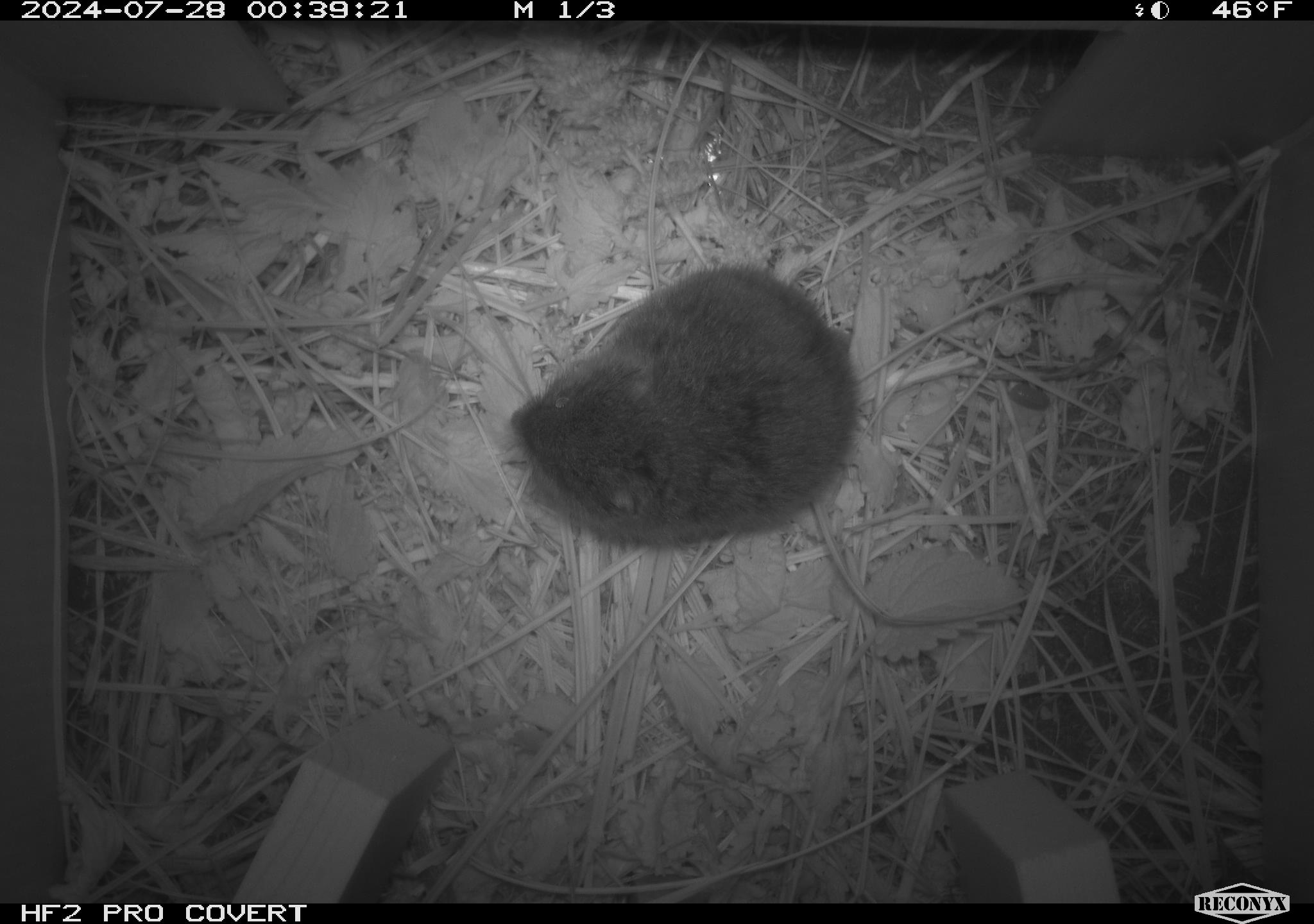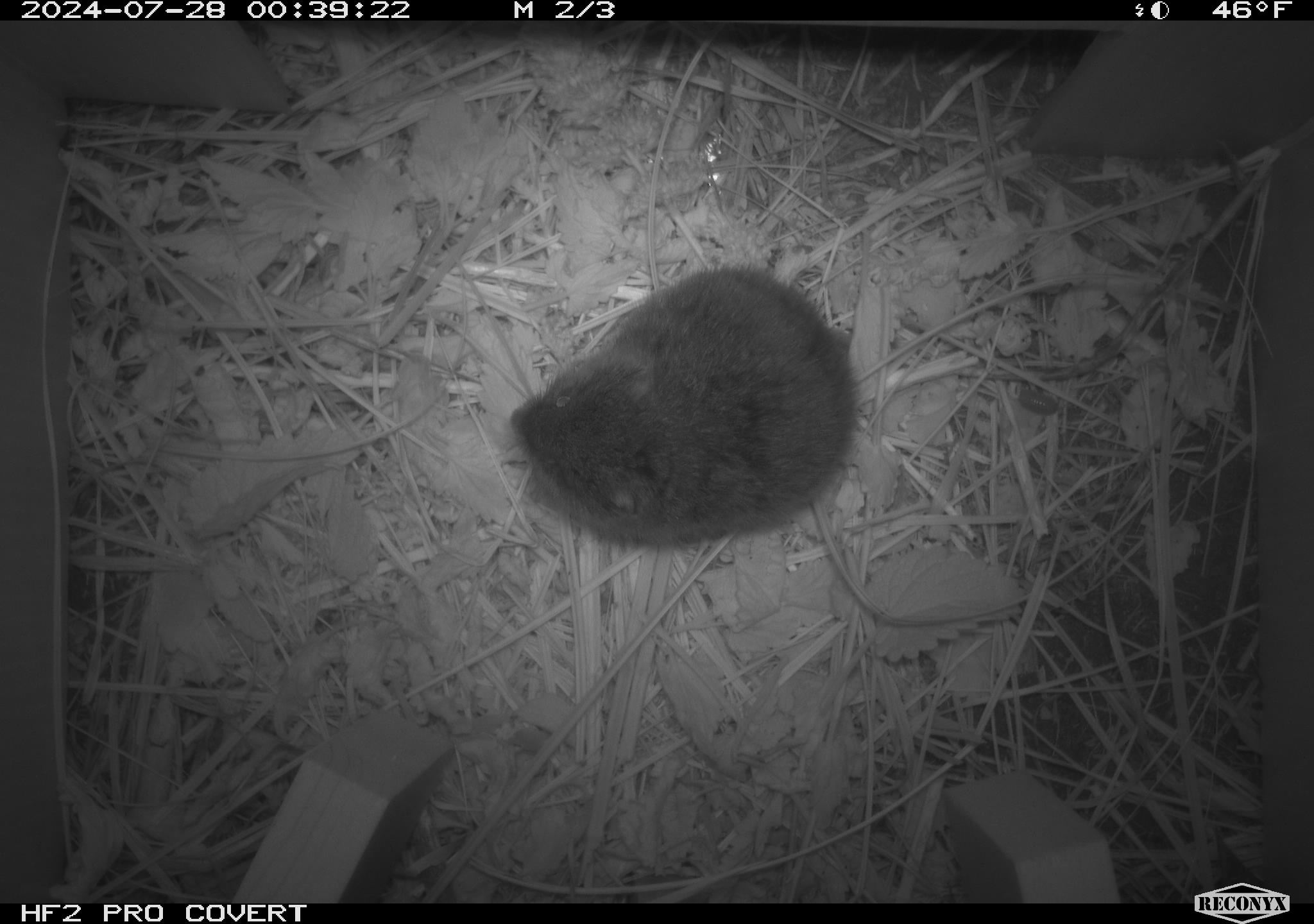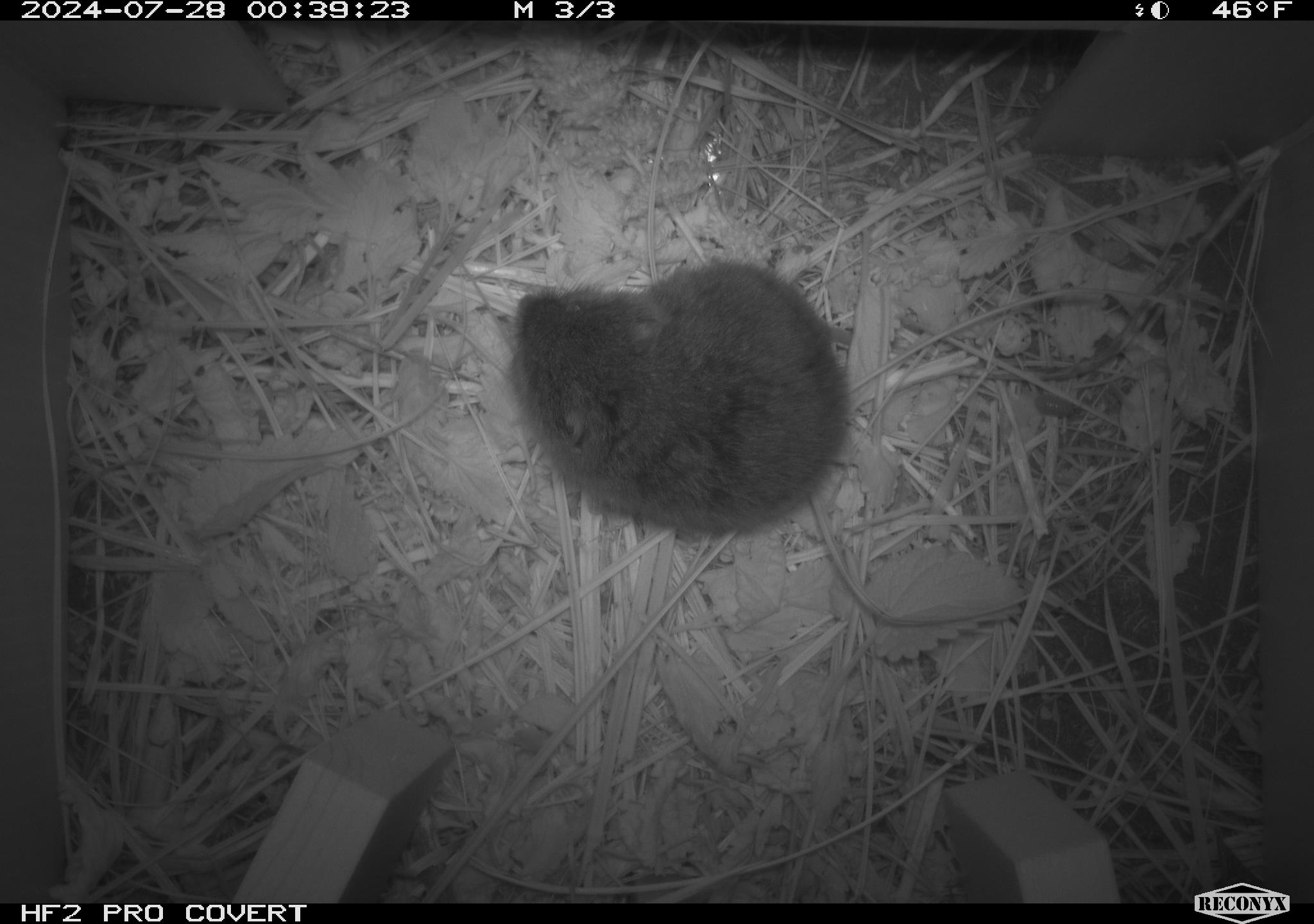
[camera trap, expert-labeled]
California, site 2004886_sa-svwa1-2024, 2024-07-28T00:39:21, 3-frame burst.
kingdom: Animalia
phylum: Chordata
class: Mammalia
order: Rodentia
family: Cricetidae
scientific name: Arvicolinae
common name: voles, lemmings, and muskrats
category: arvicolinae subfamily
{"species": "arvicolinae subfamily (voles, lemmings, and muskrats) (Arvicolinae)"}